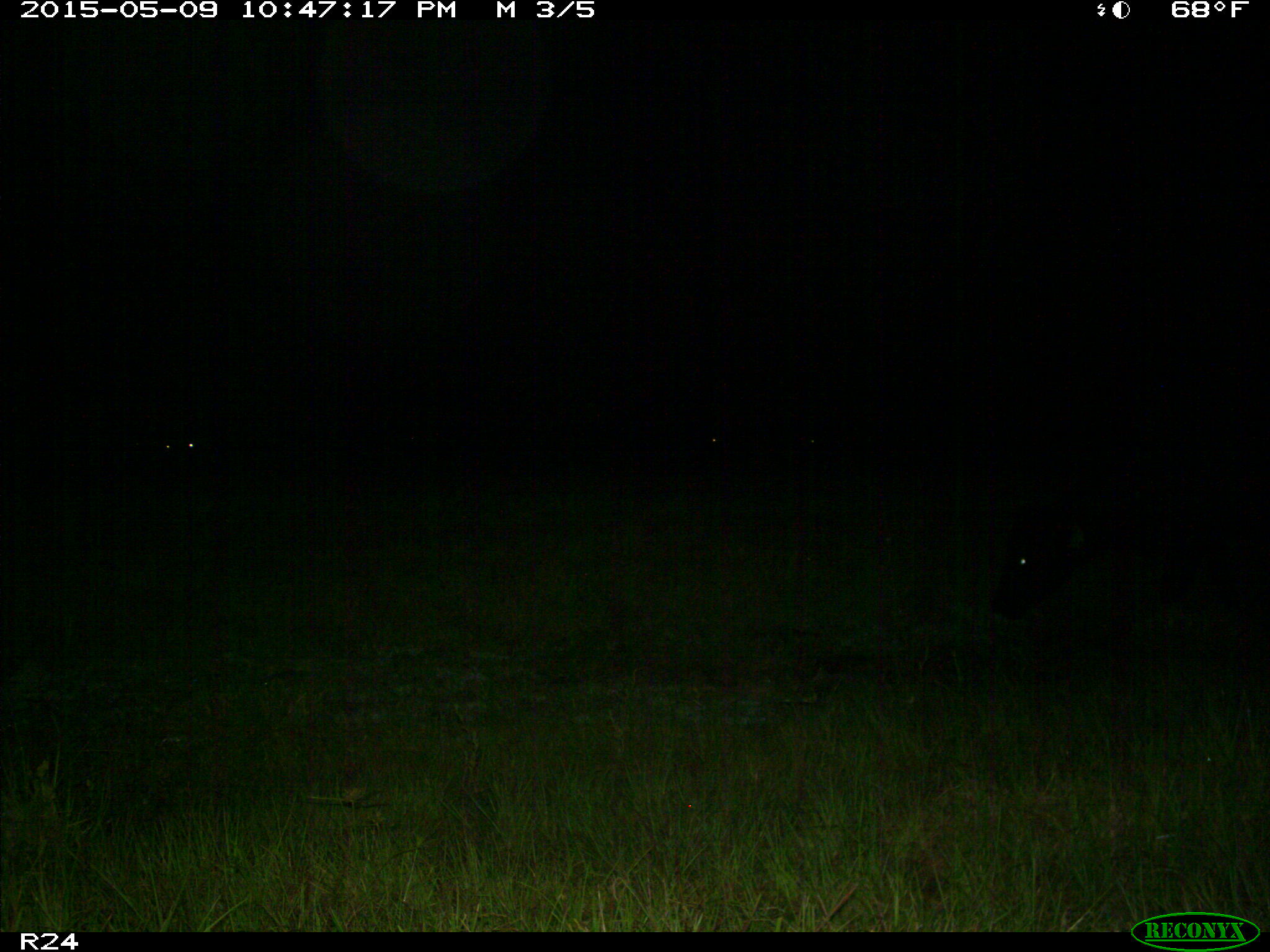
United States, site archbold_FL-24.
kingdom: Animalia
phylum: Chordata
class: Mammalia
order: Artiodactyla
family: Bovidae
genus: Bos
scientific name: Bos taurus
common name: domestic cow